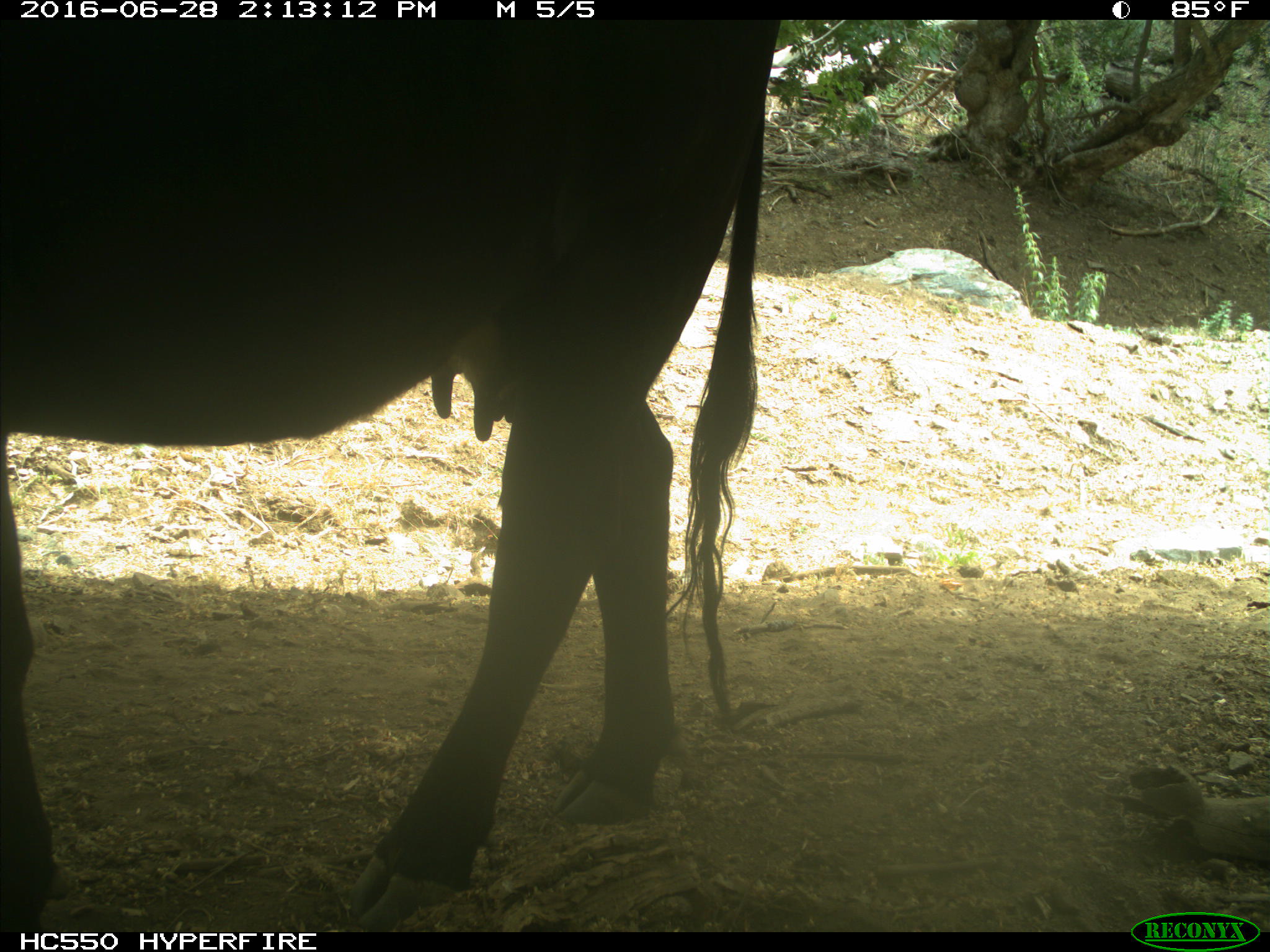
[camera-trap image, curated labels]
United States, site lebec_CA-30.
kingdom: Animalia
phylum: Chordata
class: Mammalia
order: Artiodactyla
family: Bovidae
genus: Bos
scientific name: Bos taurus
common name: domestic cow